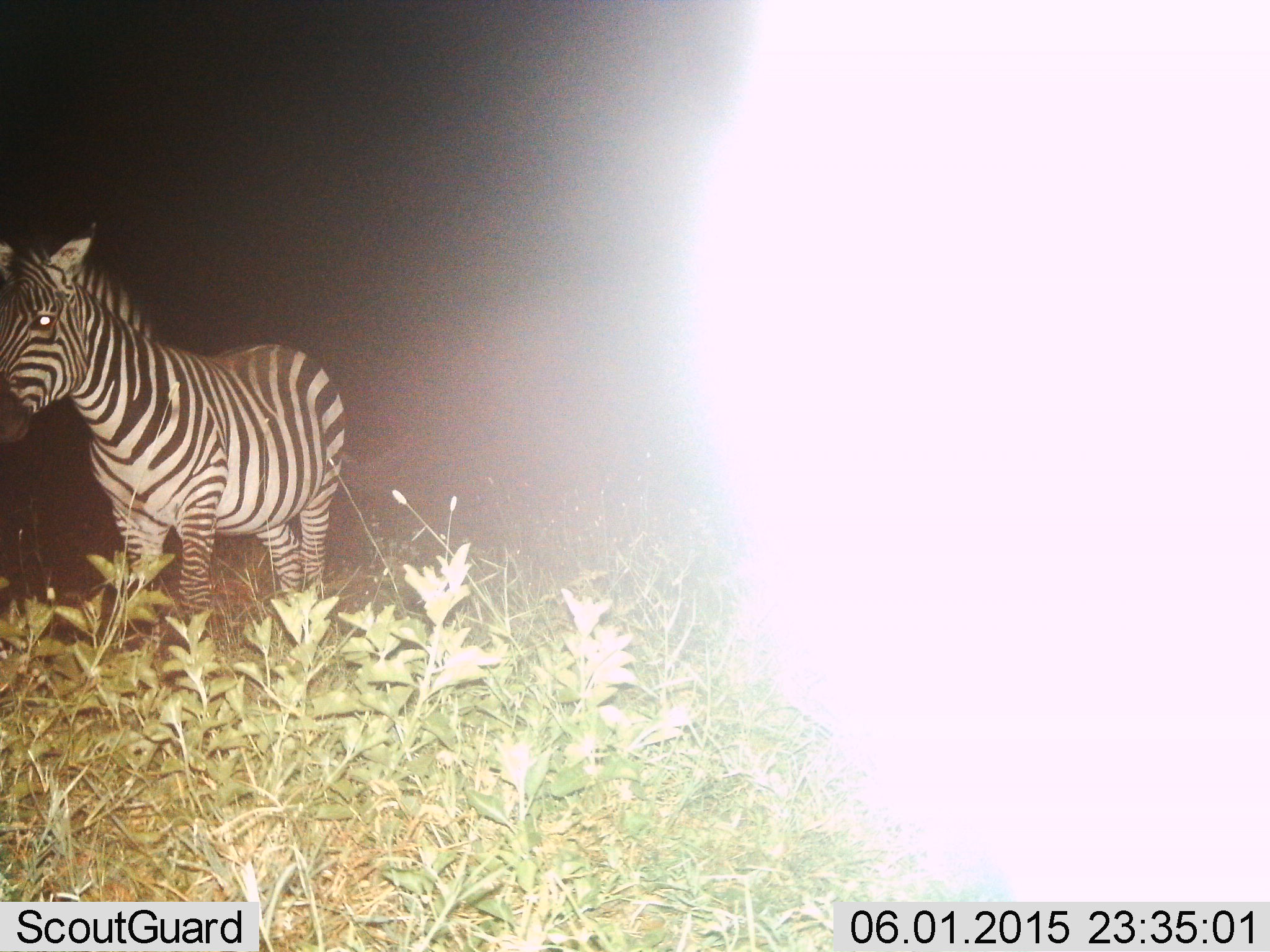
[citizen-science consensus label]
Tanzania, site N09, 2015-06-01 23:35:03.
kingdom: Animalia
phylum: Chordata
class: Mammalia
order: Perissodactyla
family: Equidae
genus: Equus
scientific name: Equus quagga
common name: plains zebra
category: zebra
Zebra (plains zebra) (Equus quagga), count 1. Behavior (volunteer vote fractions): standing 70%, resting 0%, moving 30%, interacting 0%. Young present (vote fraction): 0%. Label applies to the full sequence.